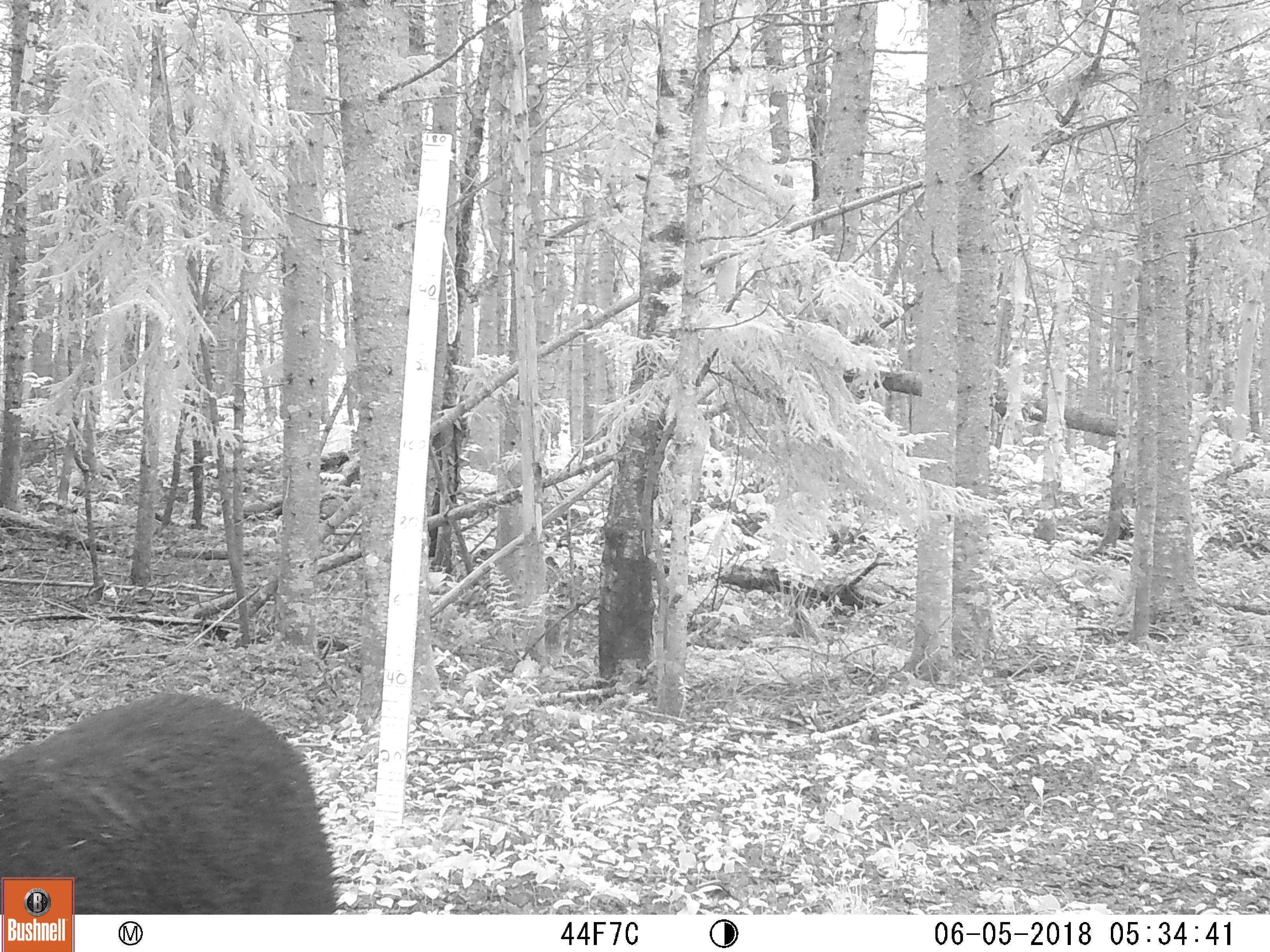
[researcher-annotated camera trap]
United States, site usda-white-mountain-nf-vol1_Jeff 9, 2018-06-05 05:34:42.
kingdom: Animalia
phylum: Chordata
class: Mammalia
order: Carnivora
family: Ursidae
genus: Ursus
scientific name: Ursus americanus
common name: black bear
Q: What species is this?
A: Black bear (Ursus americanus).